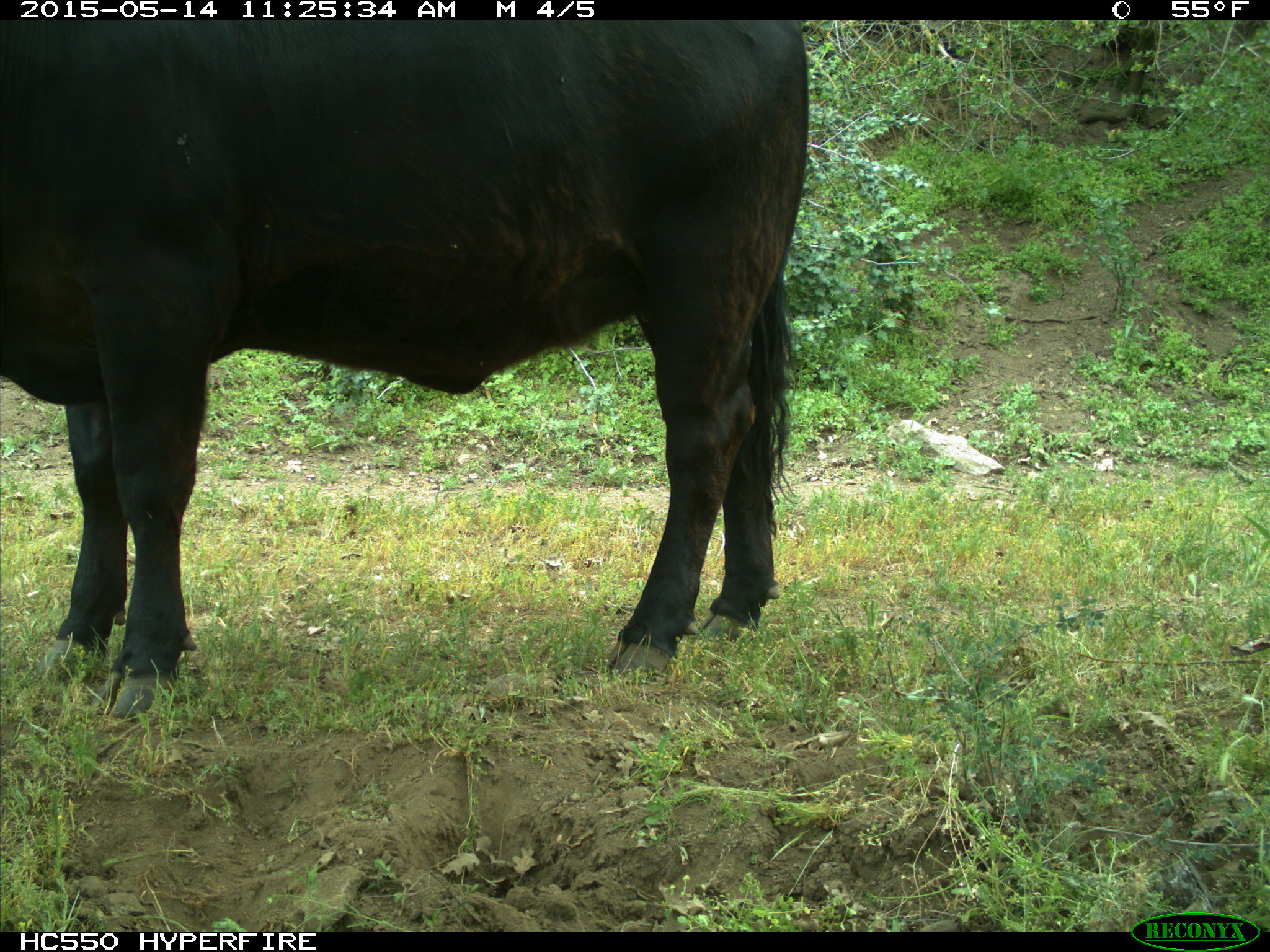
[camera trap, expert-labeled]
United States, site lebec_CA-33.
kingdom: Animalia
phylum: Chordata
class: Mammalia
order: Artiodactyla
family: Bovidae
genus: Bos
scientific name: Bos taurus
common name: domestic cow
Bos taurus (domestic cow).